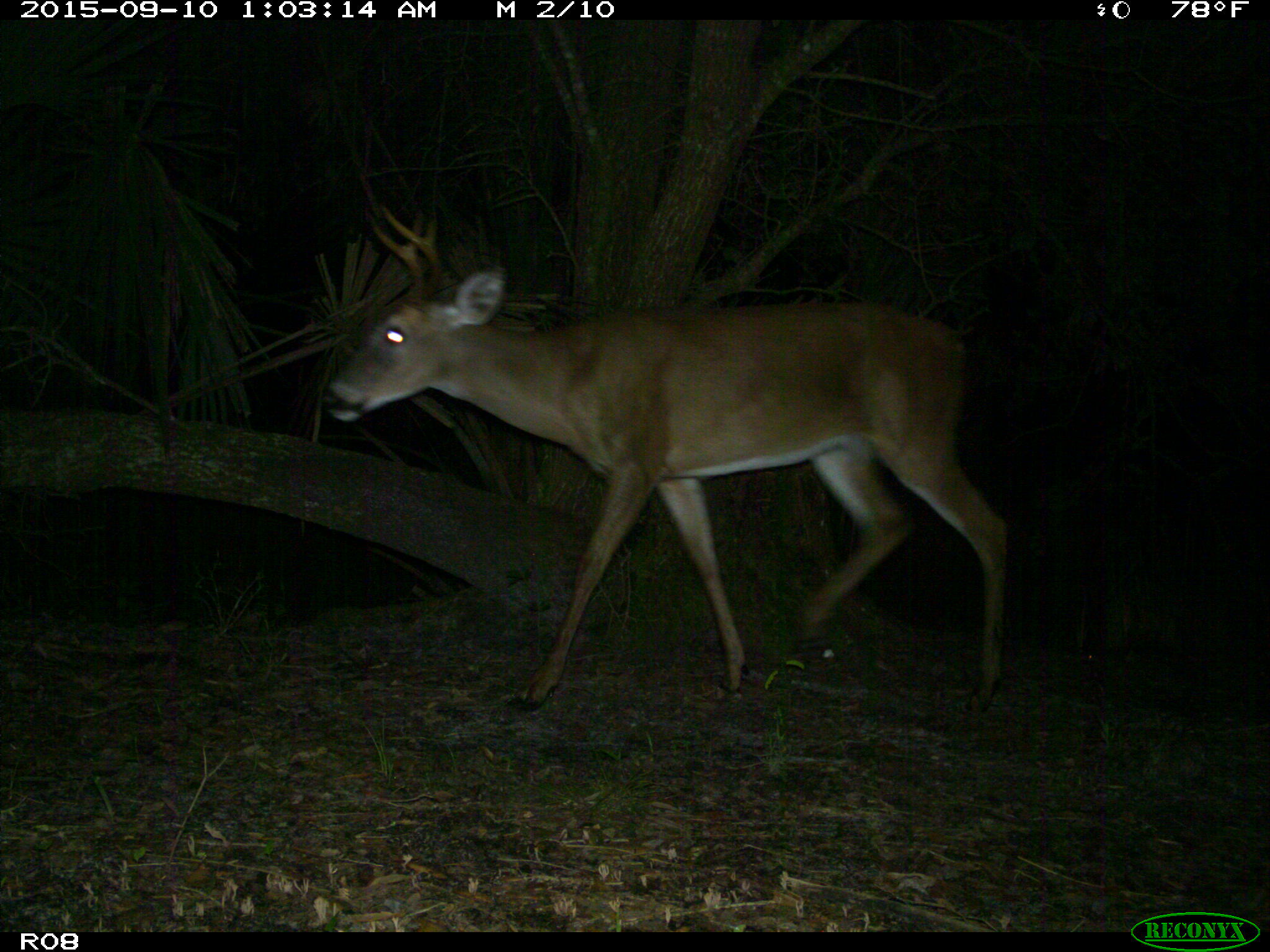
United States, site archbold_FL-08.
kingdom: Animalia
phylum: Chordata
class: Mammalia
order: Artiodactyla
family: Cervidae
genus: Odocoileus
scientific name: Odocoileus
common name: deer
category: unidentified deer